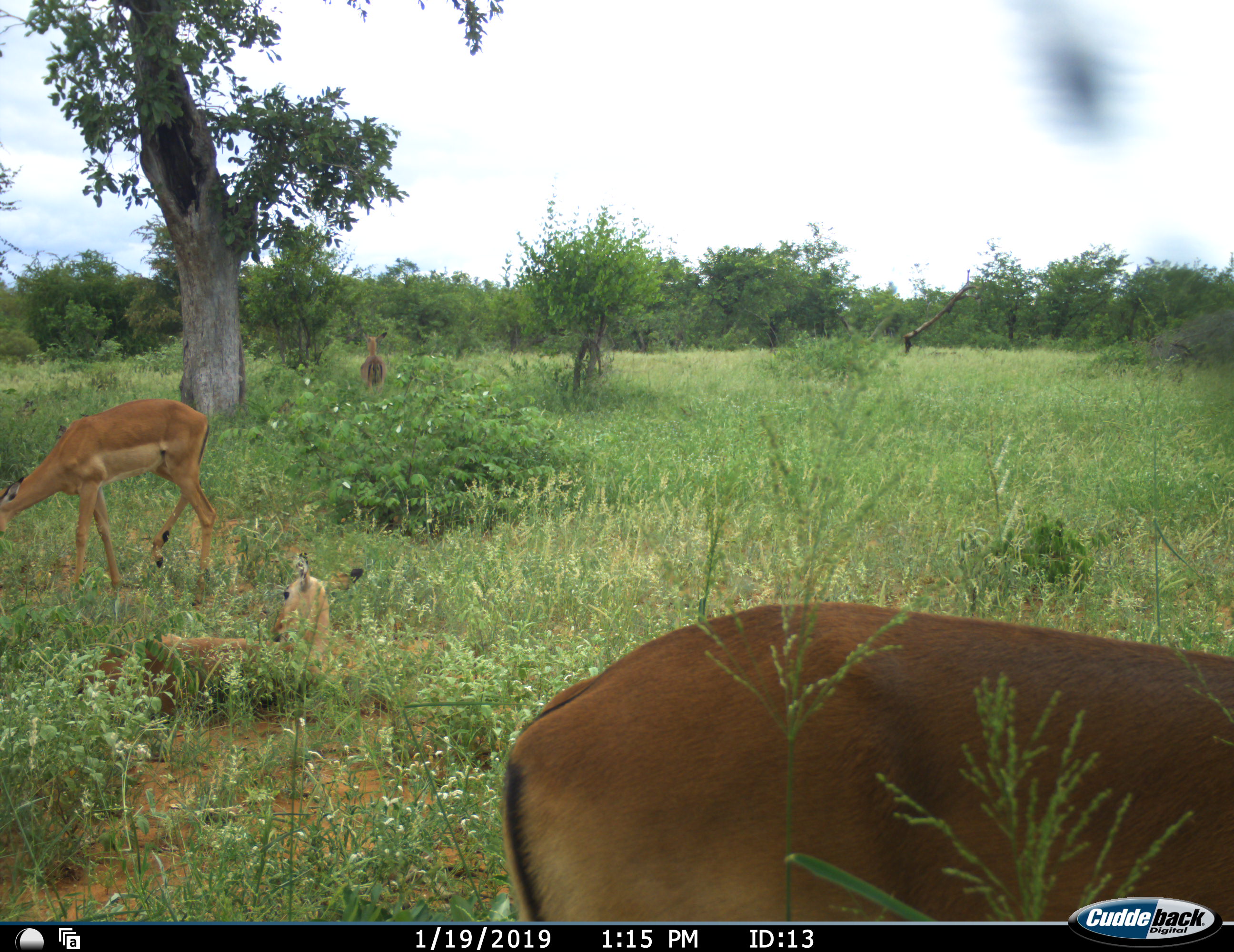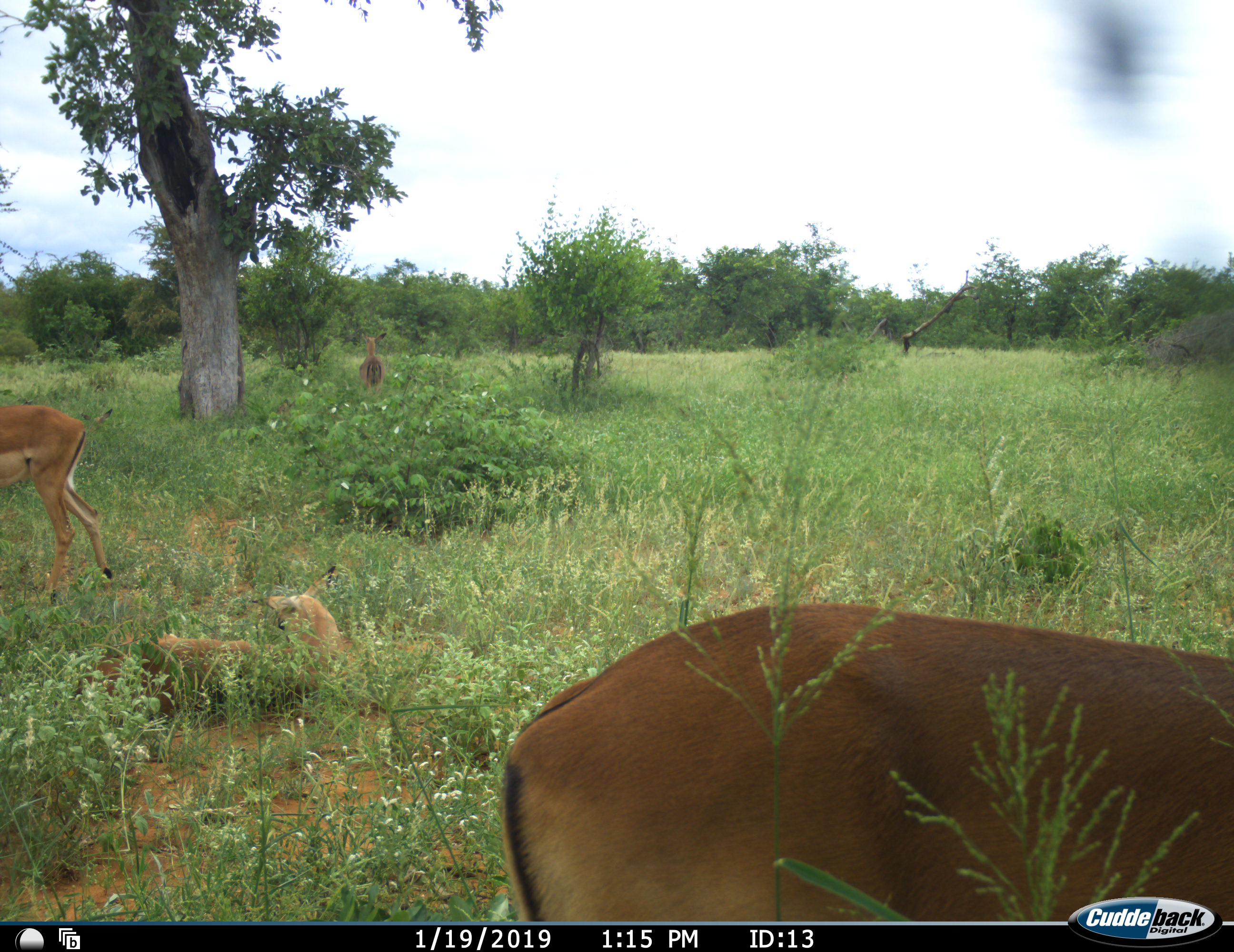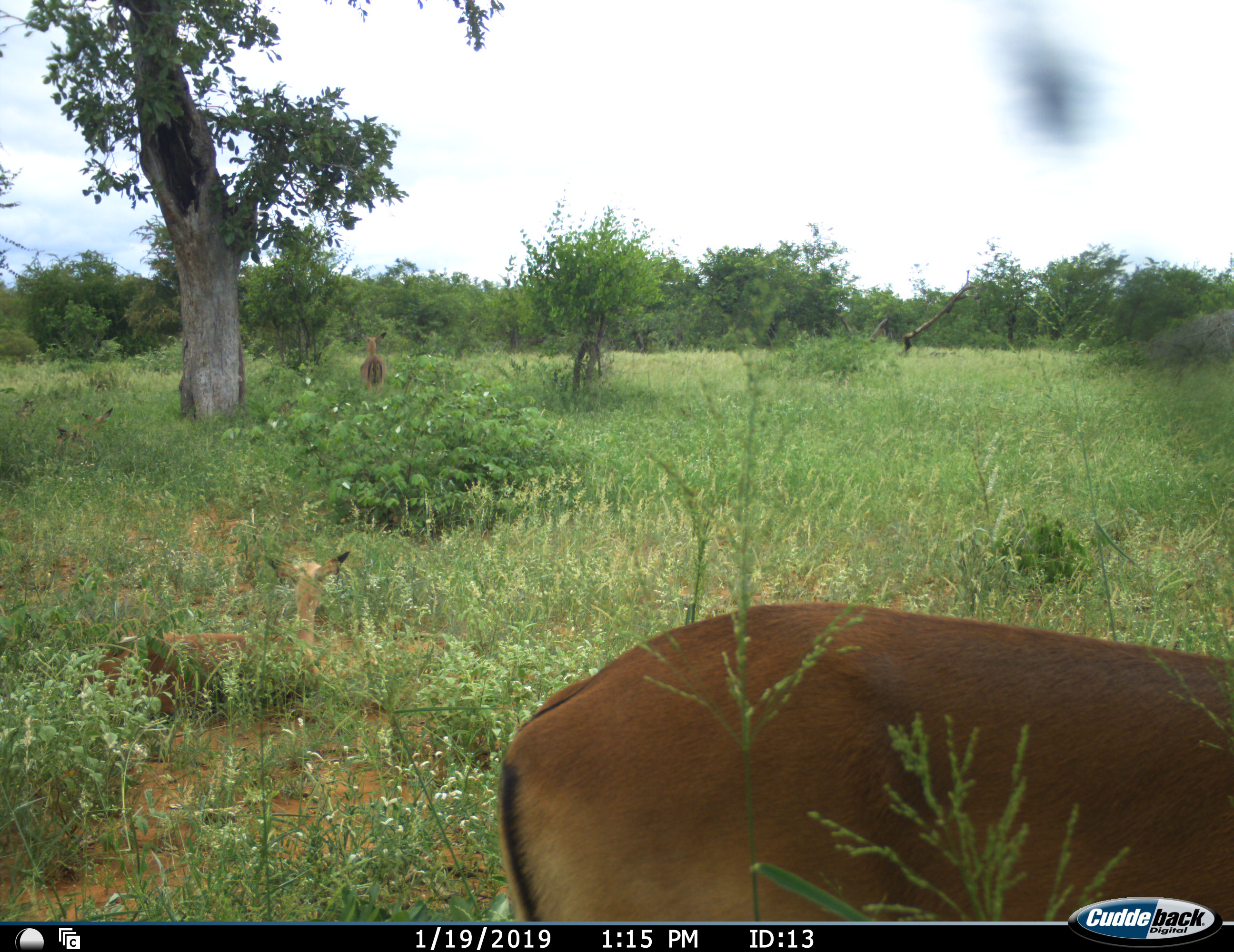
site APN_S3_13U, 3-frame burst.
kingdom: Animalia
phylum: Chordata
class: Mammalia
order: Artiodactyla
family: Bovidae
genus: Aepyceros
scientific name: Aepyceros melampus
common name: impala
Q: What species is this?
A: Impala (Aepyceros melampus).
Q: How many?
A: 4.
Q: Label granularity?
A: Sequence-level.